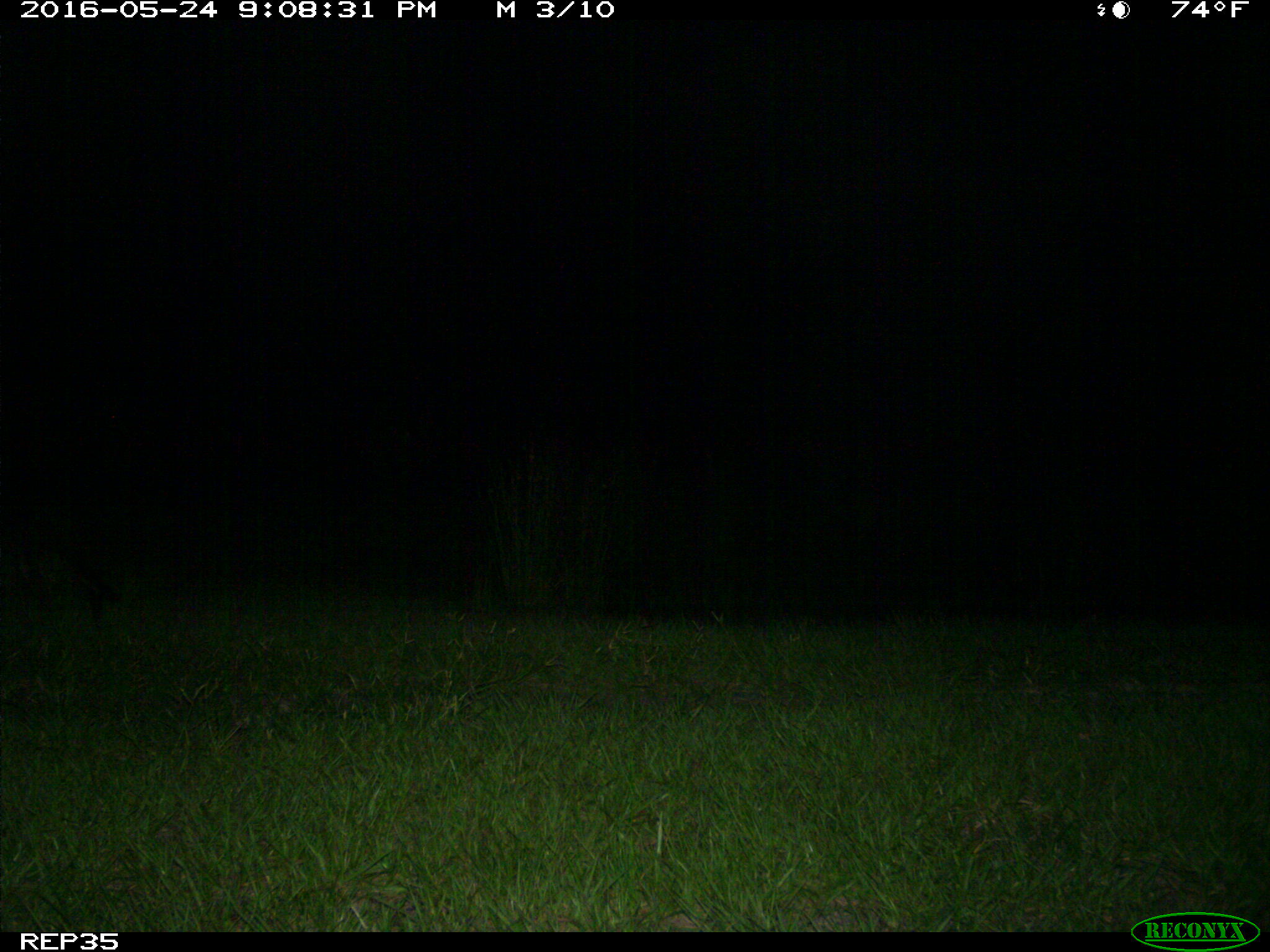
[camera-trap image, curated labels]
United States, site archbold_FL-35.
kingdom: Animalia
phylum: Chordata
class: Mammalia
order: Carnivora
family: Procyonidae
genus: Procyon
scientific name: Procyon lotor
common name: common raccoon